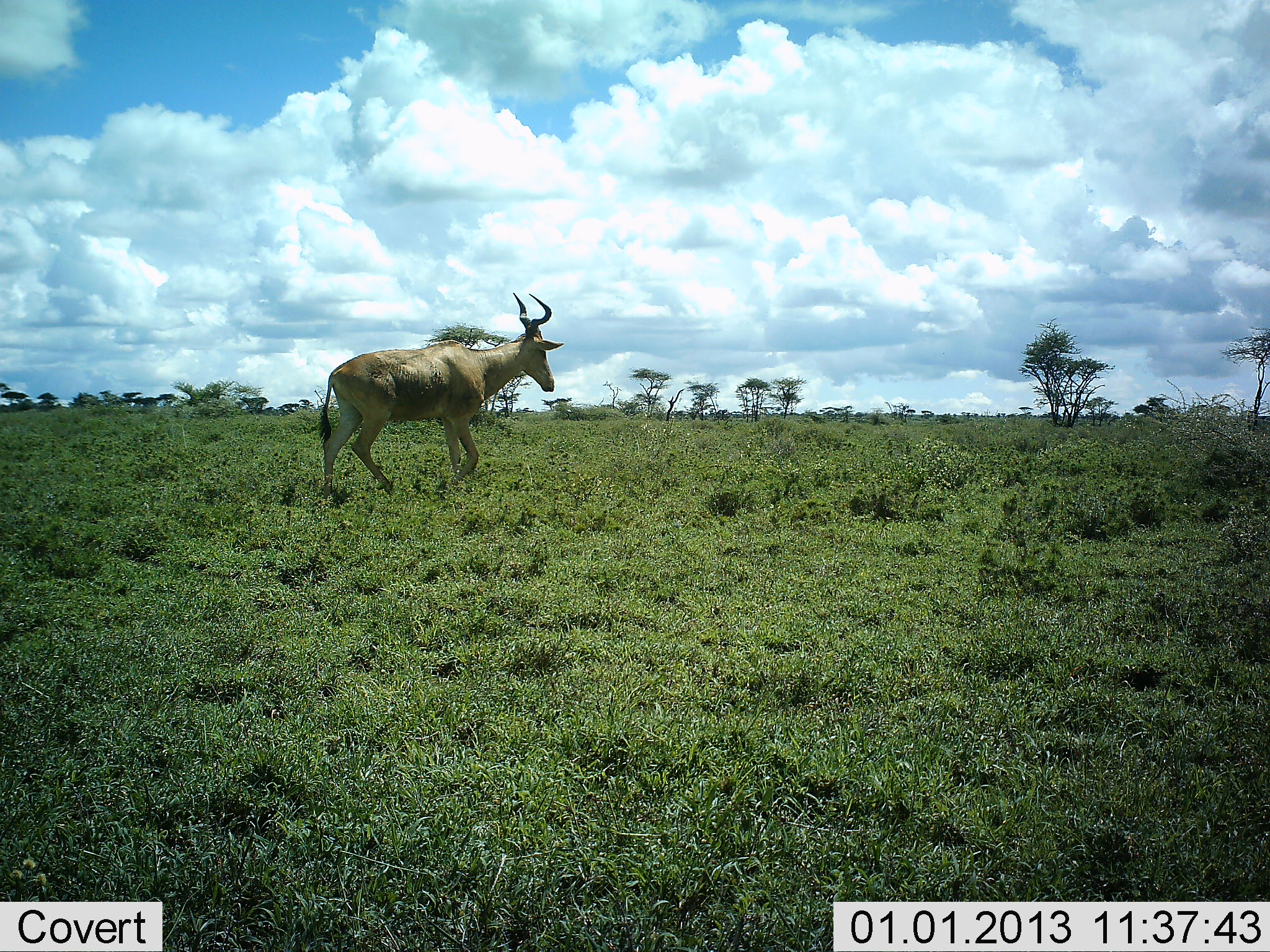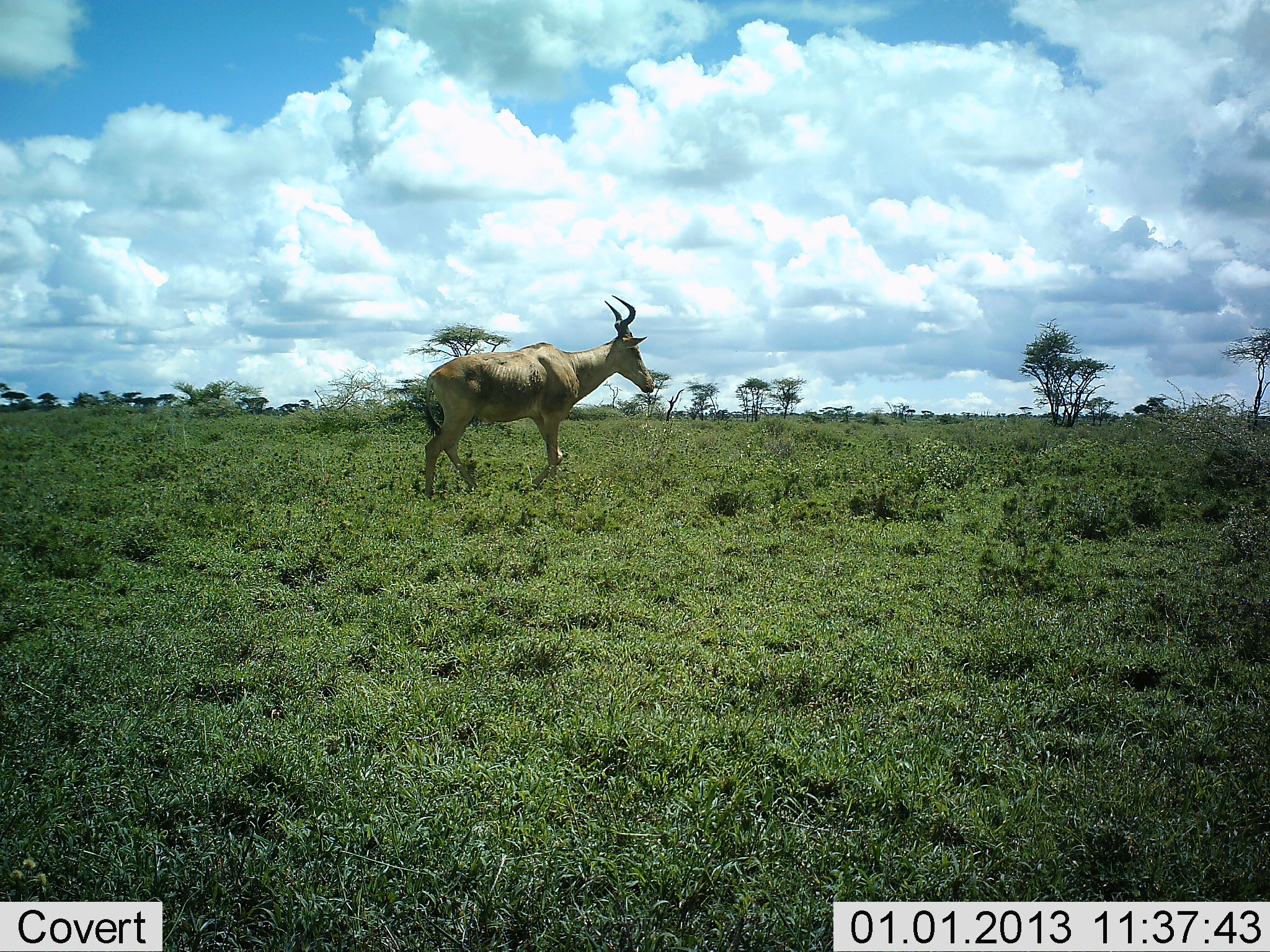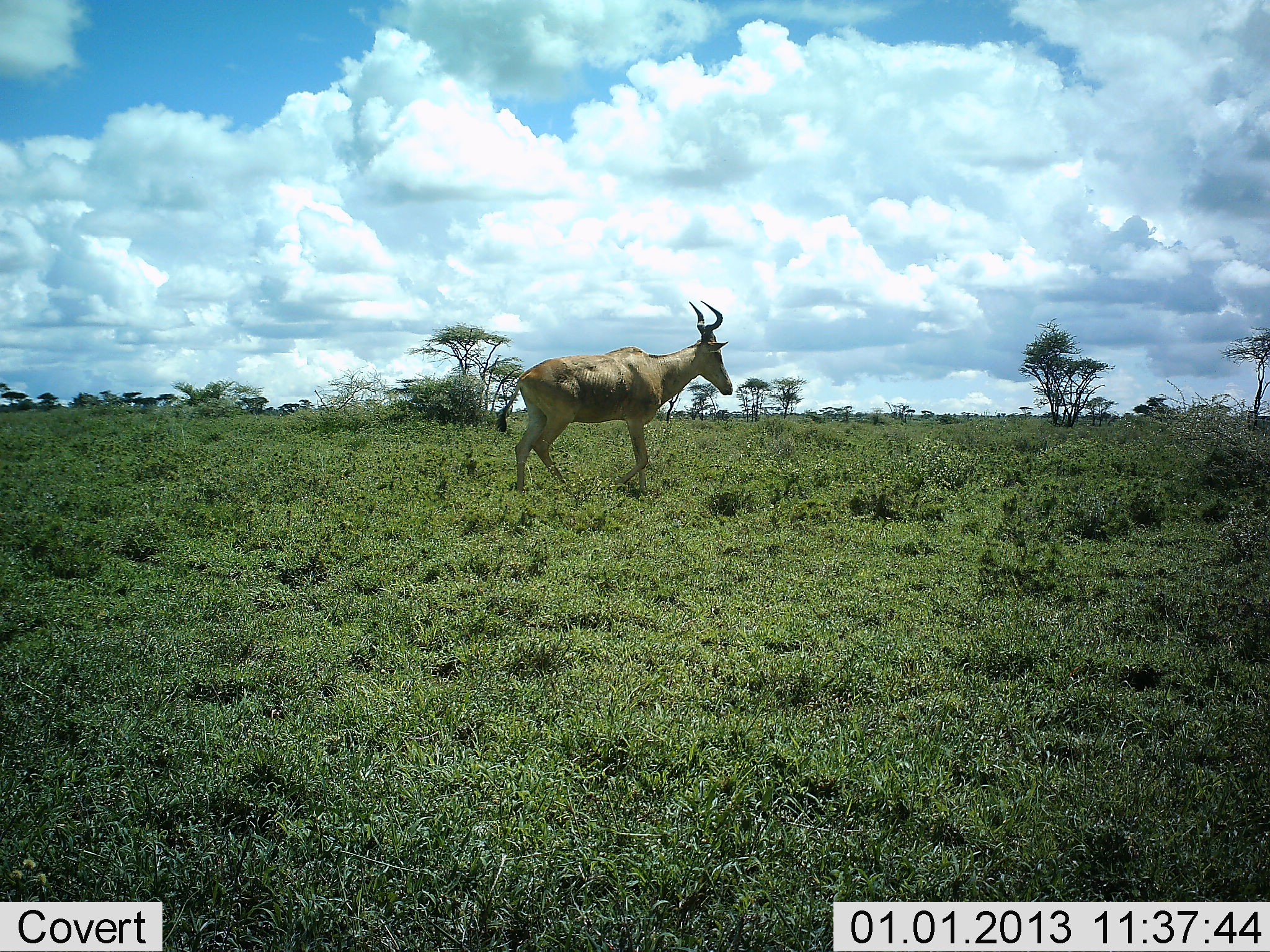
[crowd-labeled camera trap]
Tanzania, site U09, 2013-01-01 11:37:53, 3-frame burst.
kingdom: Animalia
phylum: Chordata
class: Mammalia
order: Artiodactyla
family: Bovidae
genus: Alcelaphus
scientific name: Alcelaphus buselaphus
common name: hartebeest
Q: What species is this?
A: Hartebeest (Alcelaphus buselaphus).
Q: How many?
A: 1.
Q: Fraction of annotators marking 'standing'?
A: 10%.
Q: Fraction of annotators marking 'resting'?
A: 0%.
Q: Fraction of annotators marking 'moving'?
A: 100%.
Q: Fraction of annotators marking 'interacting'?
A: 0%.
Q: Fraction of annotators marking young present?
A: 0%.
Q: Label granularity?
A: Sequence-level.